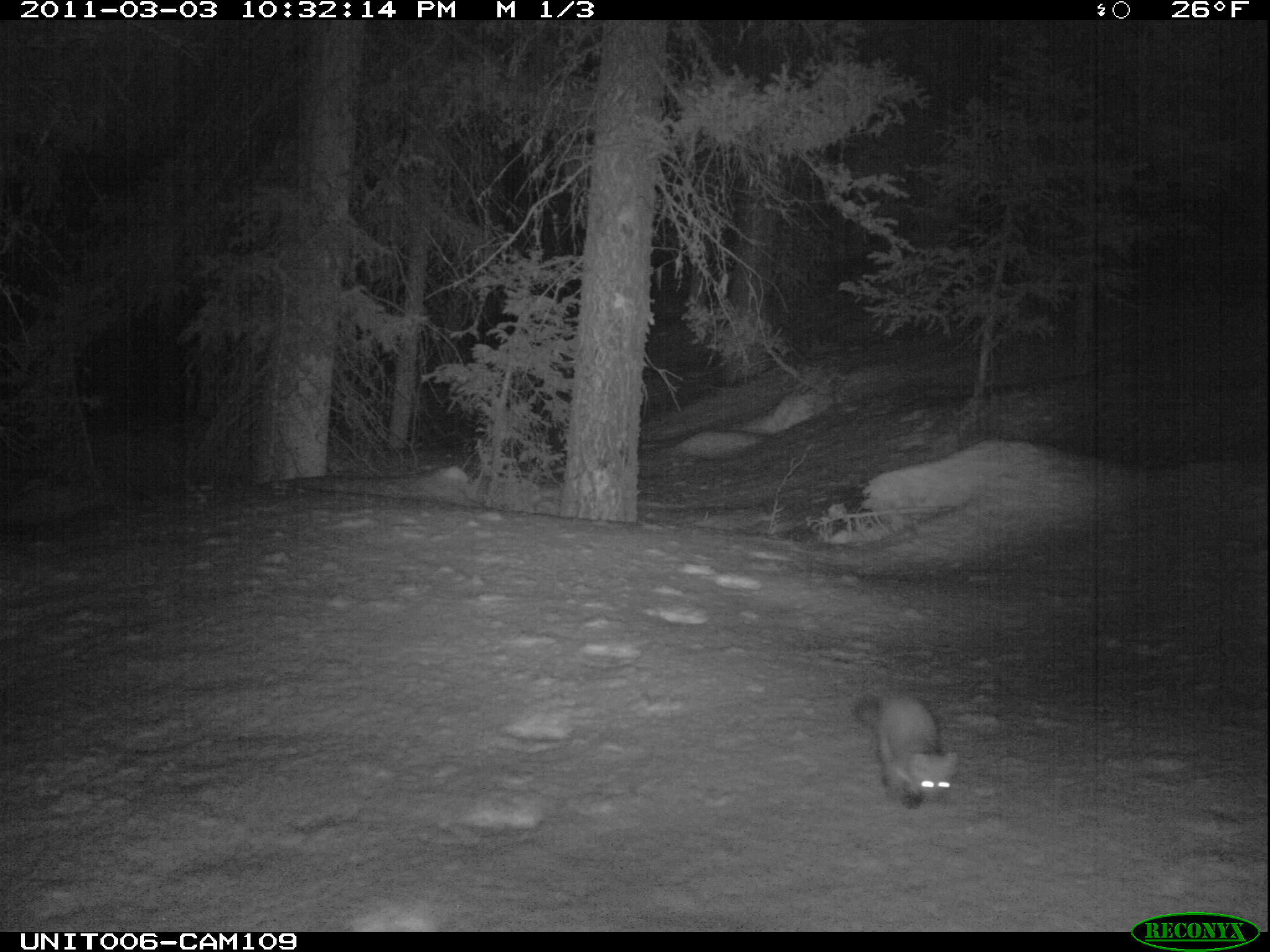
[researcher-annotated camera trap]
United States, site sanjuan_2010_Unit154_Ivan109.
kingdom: Animalia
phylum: Chordata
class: Mammalia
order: Carnivora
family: Mustelidae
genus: Martes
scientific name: Martes americana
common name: american marten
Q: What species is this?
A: Martes americana (american marten).